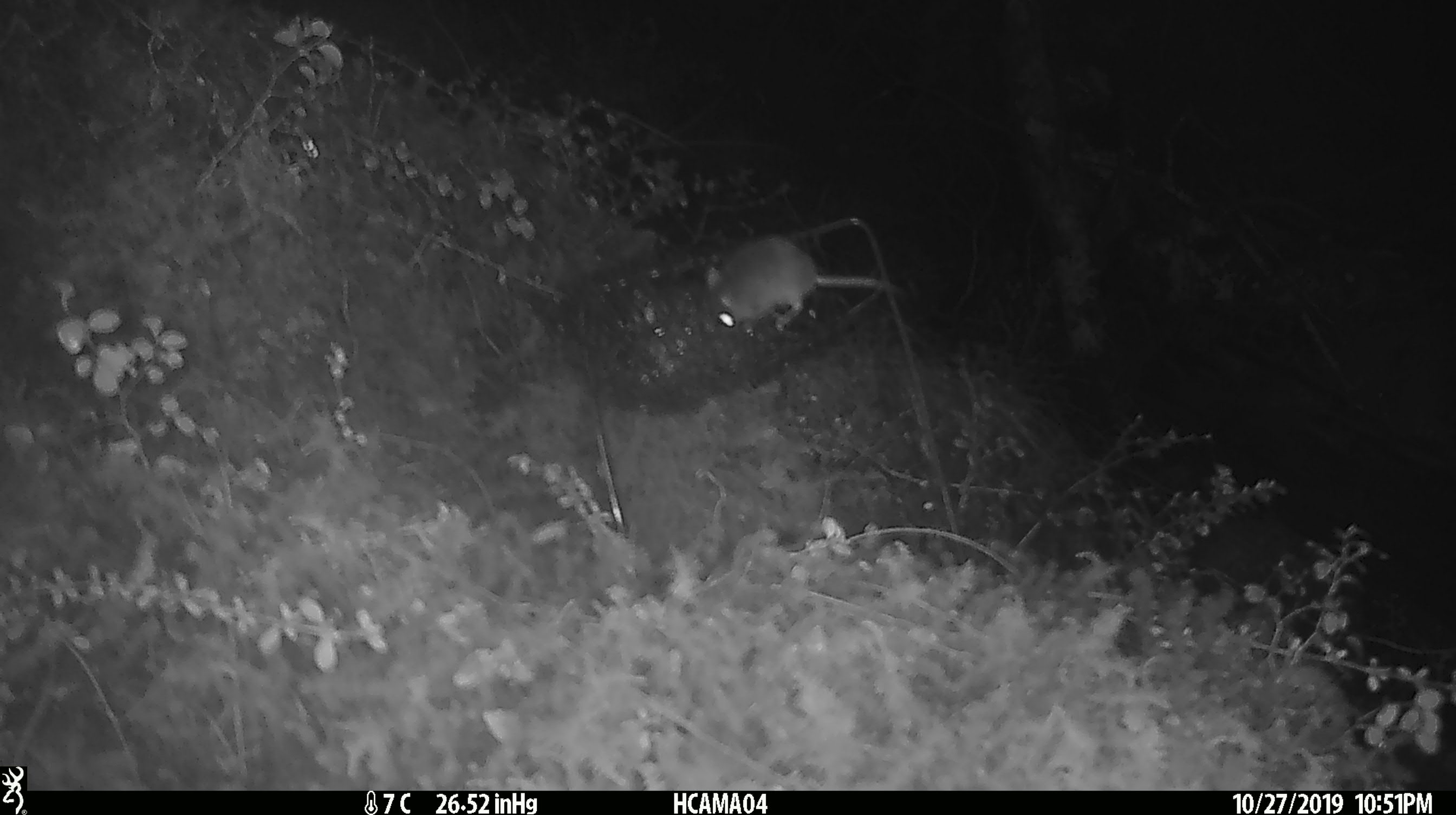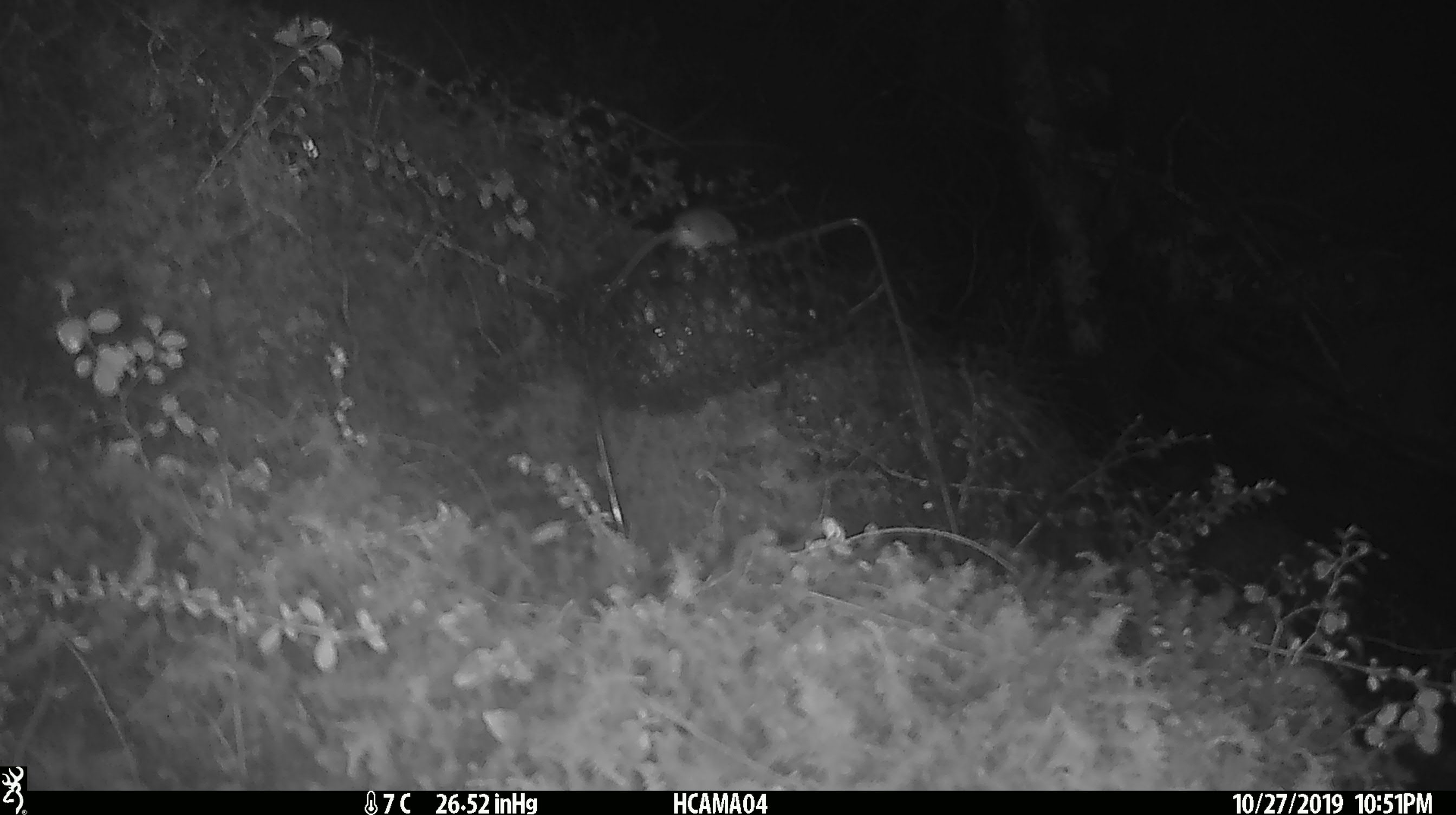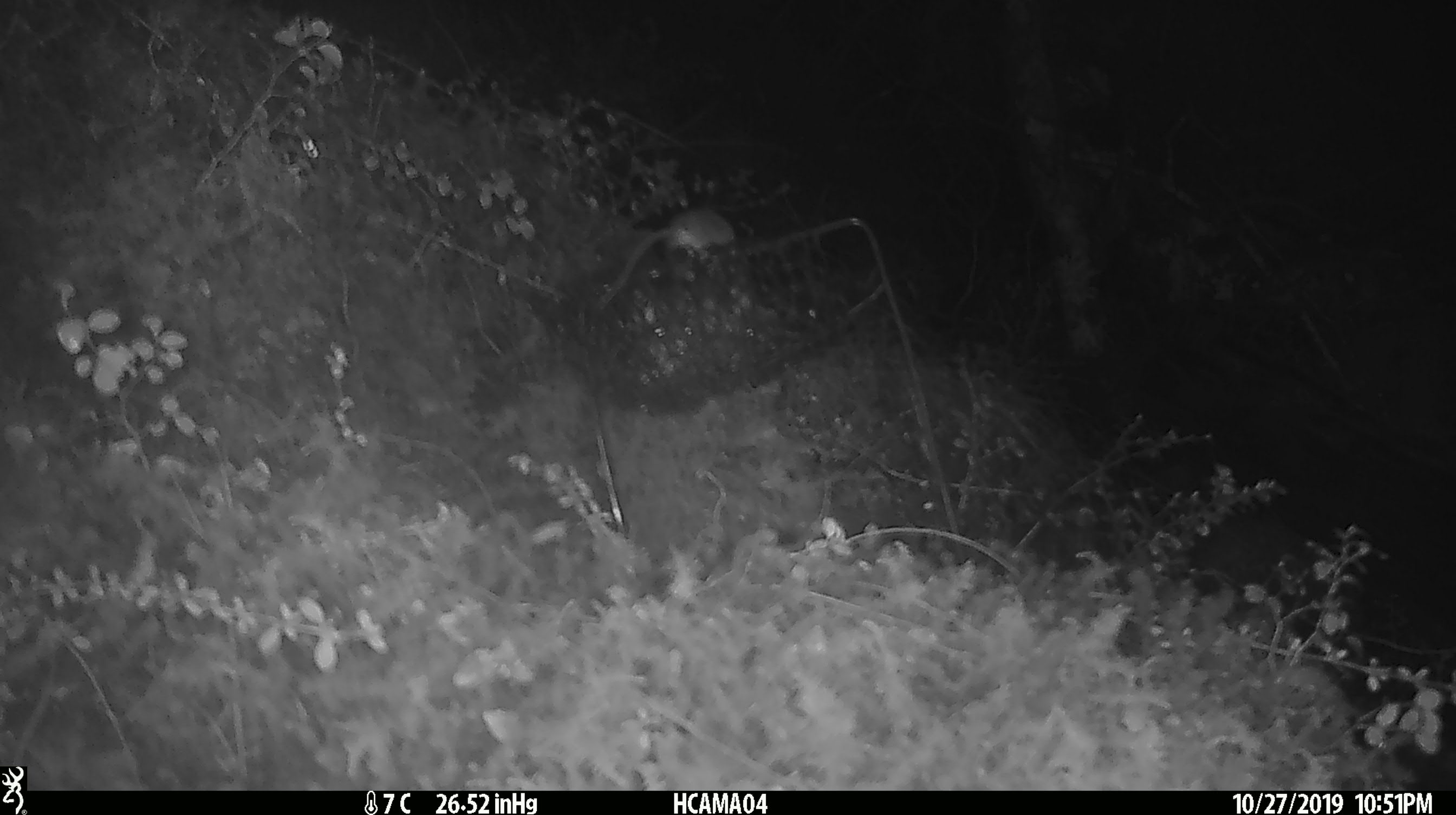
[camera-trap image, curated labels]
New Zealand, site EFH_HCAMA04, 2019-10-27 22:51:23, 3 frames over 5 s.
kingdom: Animalia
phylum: Chordata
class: Mammalia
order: Rodentia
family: Muridae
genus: Mus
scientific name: Mus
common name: mouse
Mouse (Mus).